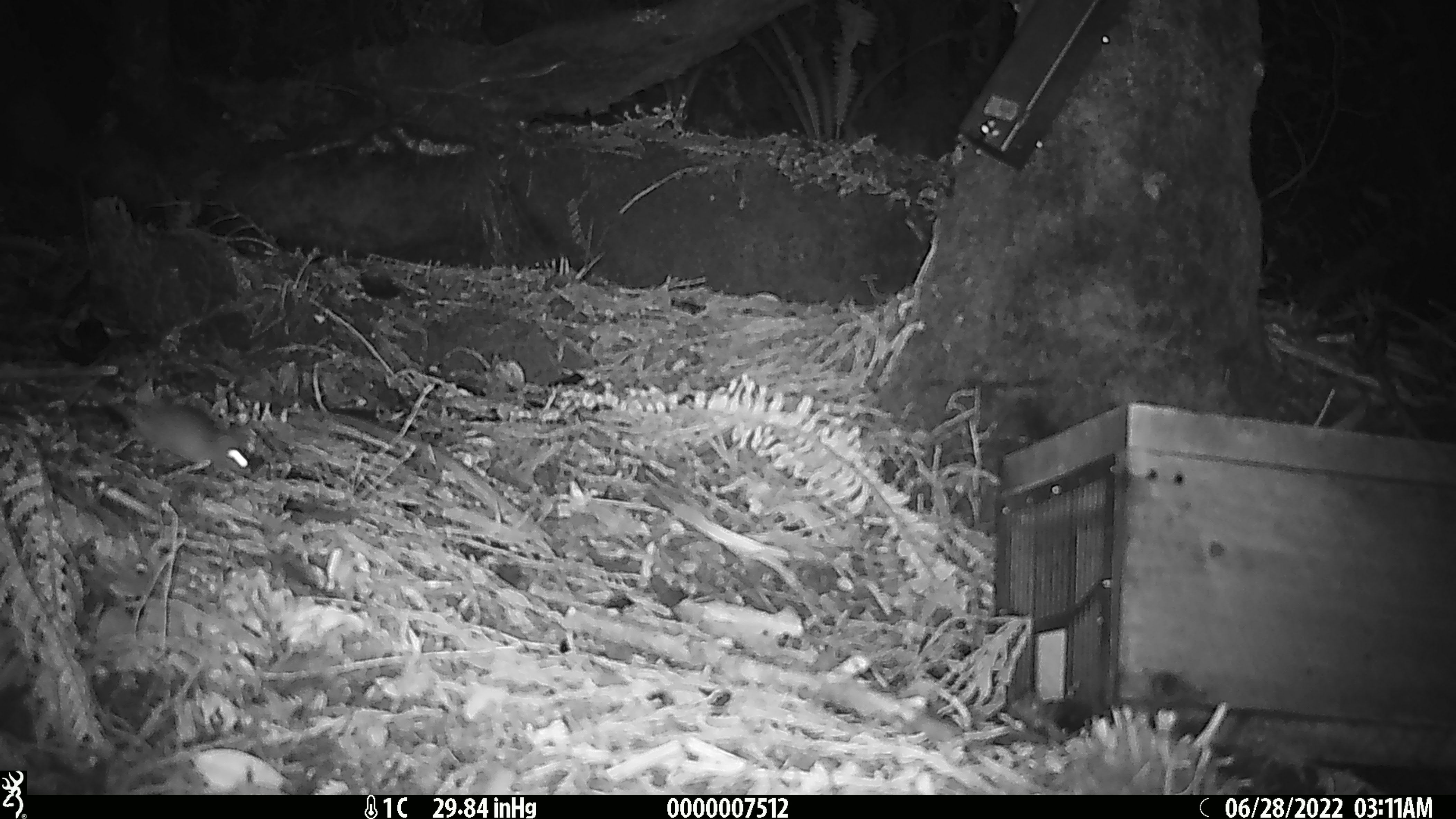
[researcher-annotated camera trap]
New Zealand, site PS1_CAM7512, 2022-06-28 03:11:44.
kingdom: Animalia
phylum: Chordata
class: Mammalia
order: Rodentia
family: Muridae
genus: Mus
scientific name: Mus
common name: mouse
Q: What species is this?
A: Mouse (Mus).